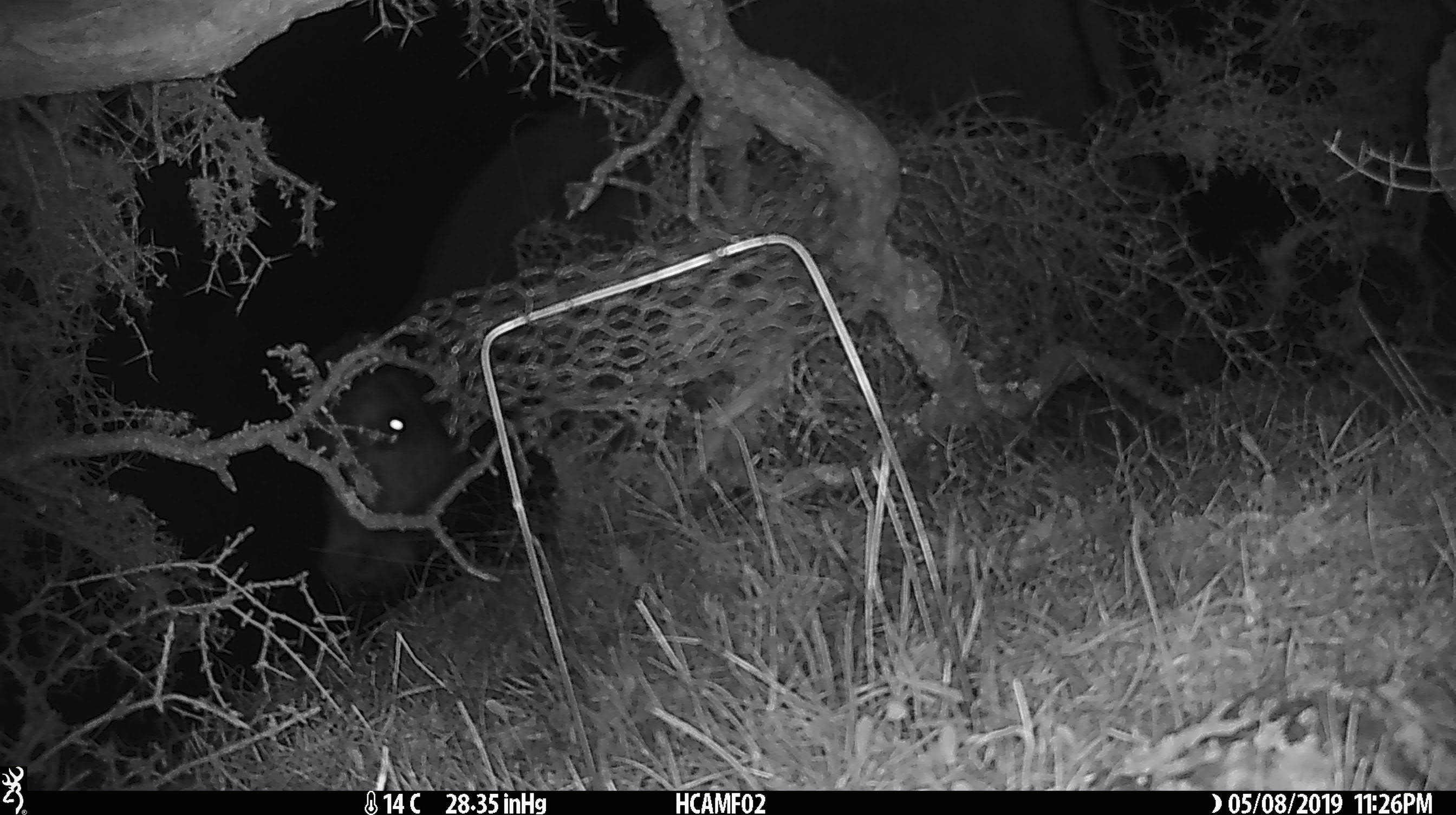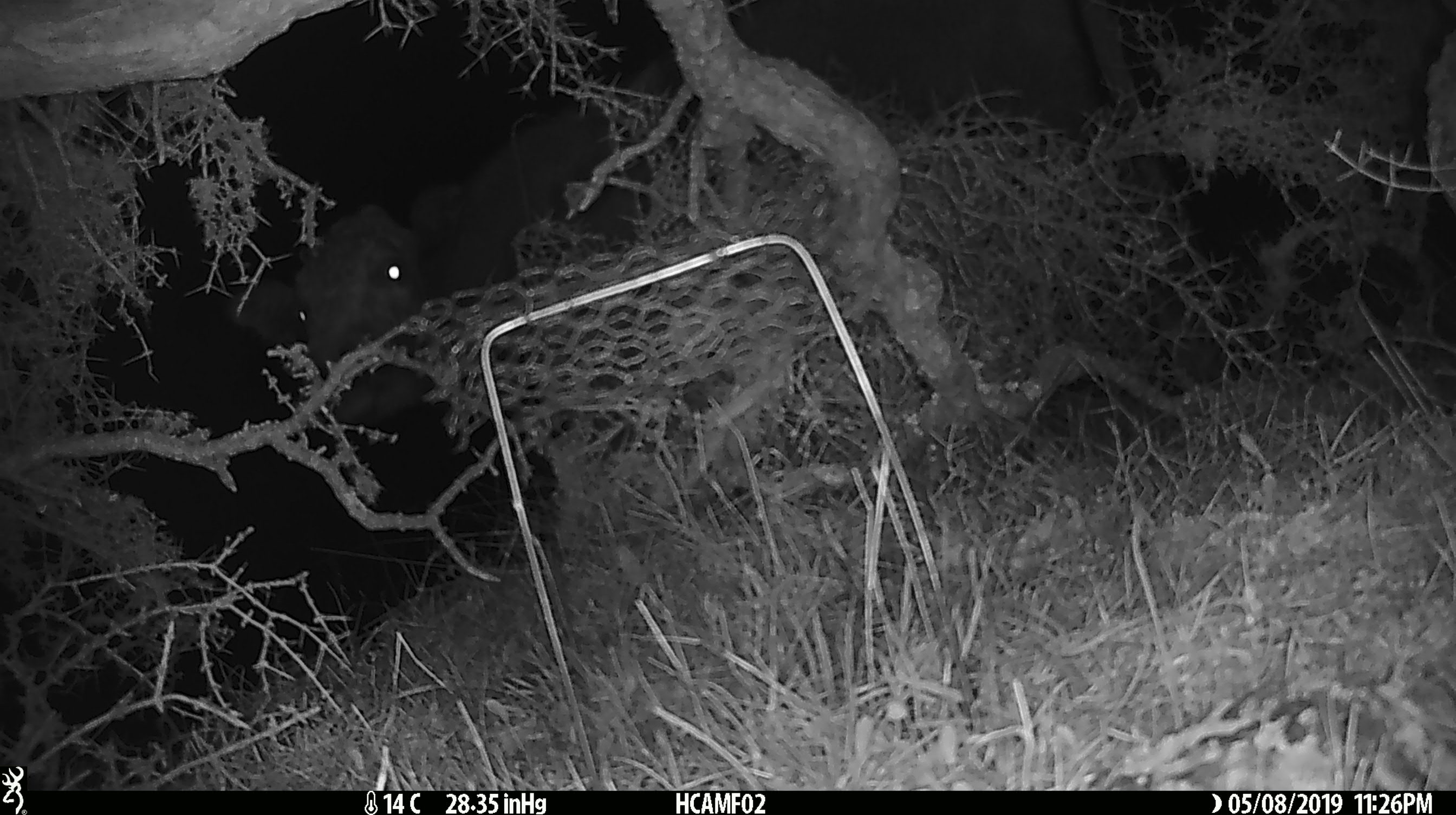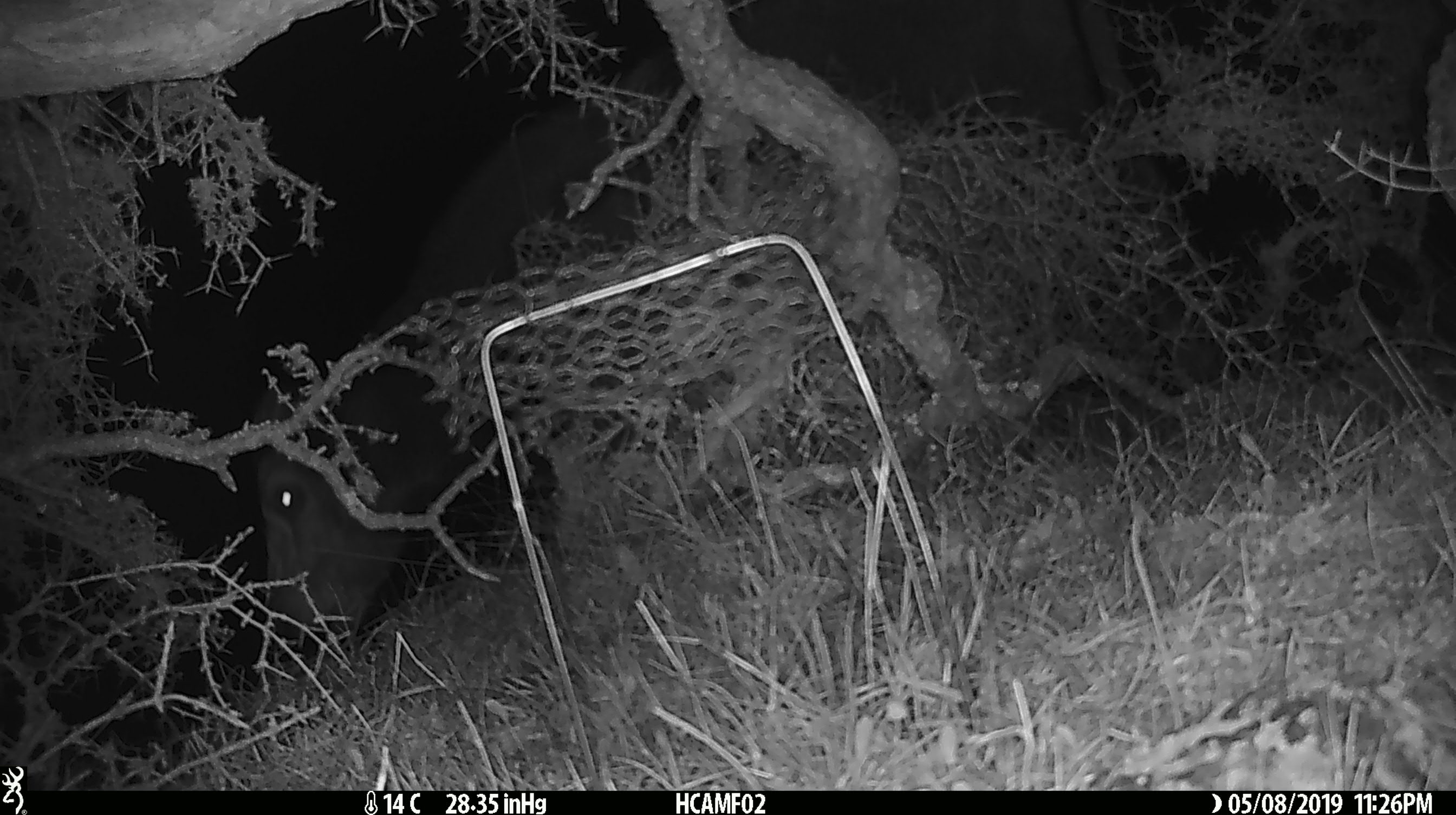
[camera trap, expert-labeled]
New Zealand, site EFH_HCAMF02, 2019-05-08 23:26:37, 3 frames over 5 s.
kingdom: Animalia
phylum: Chordata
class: Mammalia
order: Artiodactyla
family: Bovidae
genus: Bos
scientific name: Bos taurus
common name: domestic cow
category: cow